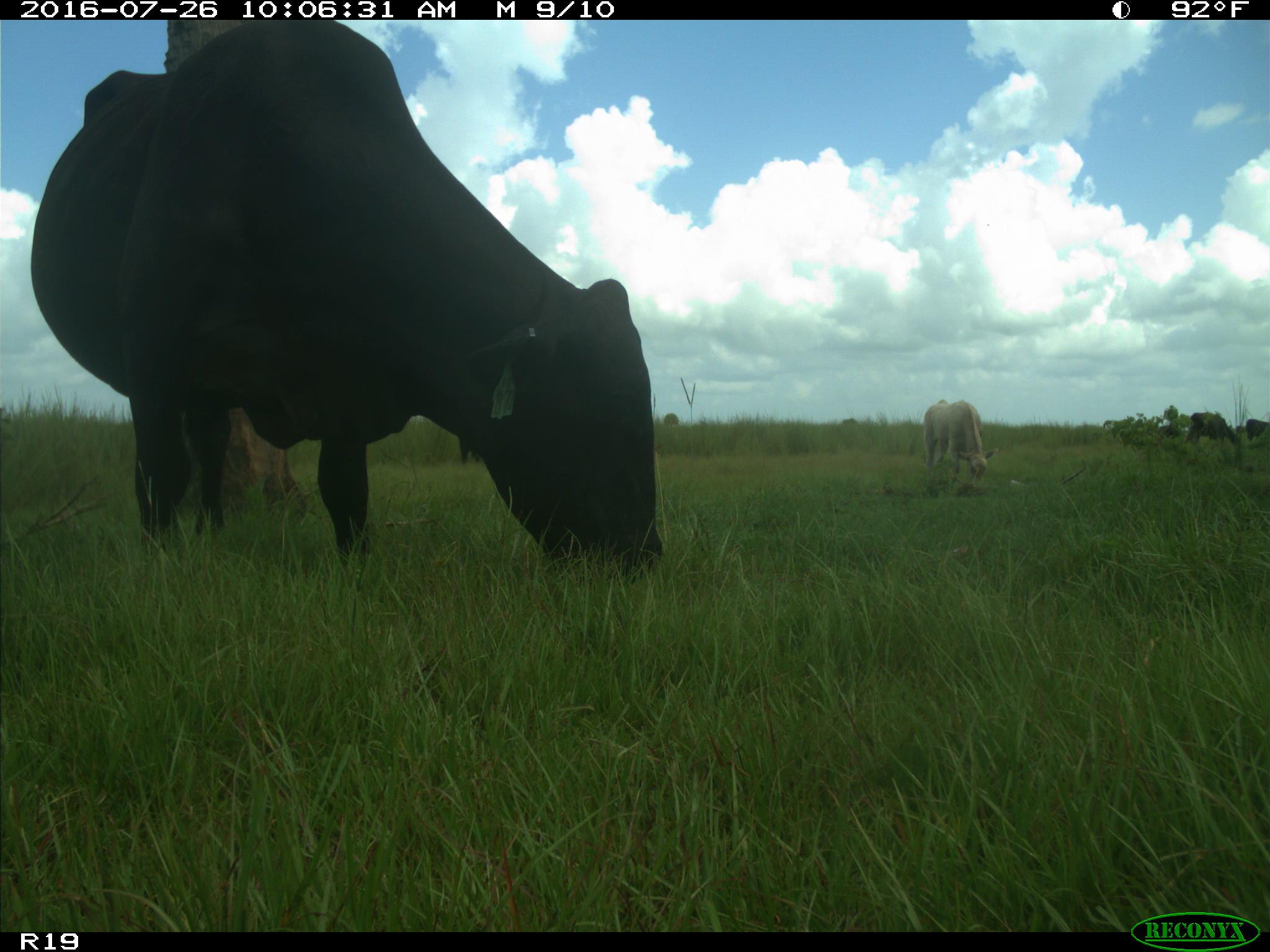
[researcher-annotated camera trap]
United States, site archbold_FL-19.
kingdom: Animalia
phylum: Chordata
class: Mammalia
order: Artiodactyla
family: Bovidae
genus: Bos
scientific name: Bos taurus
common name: domestic cow